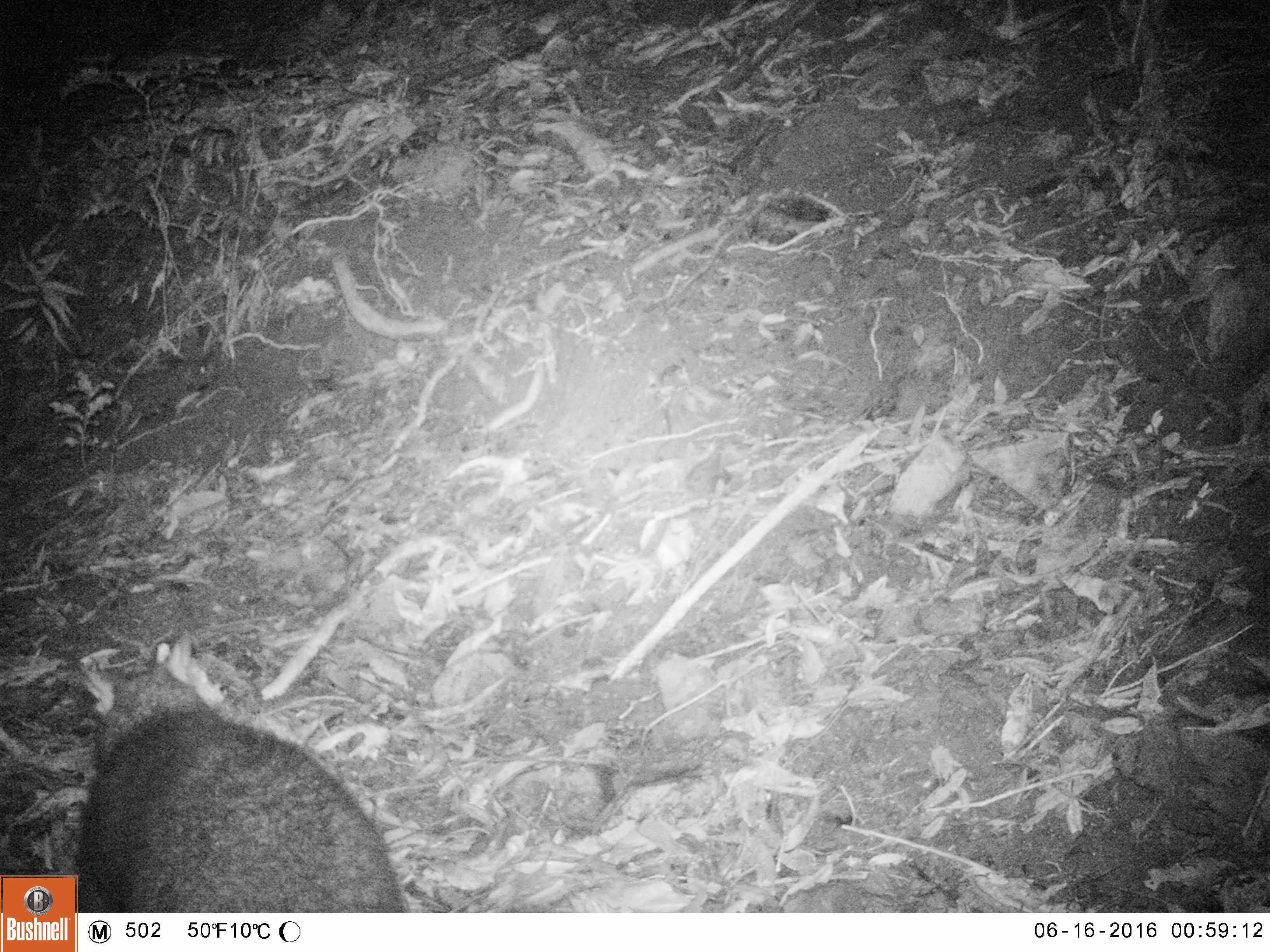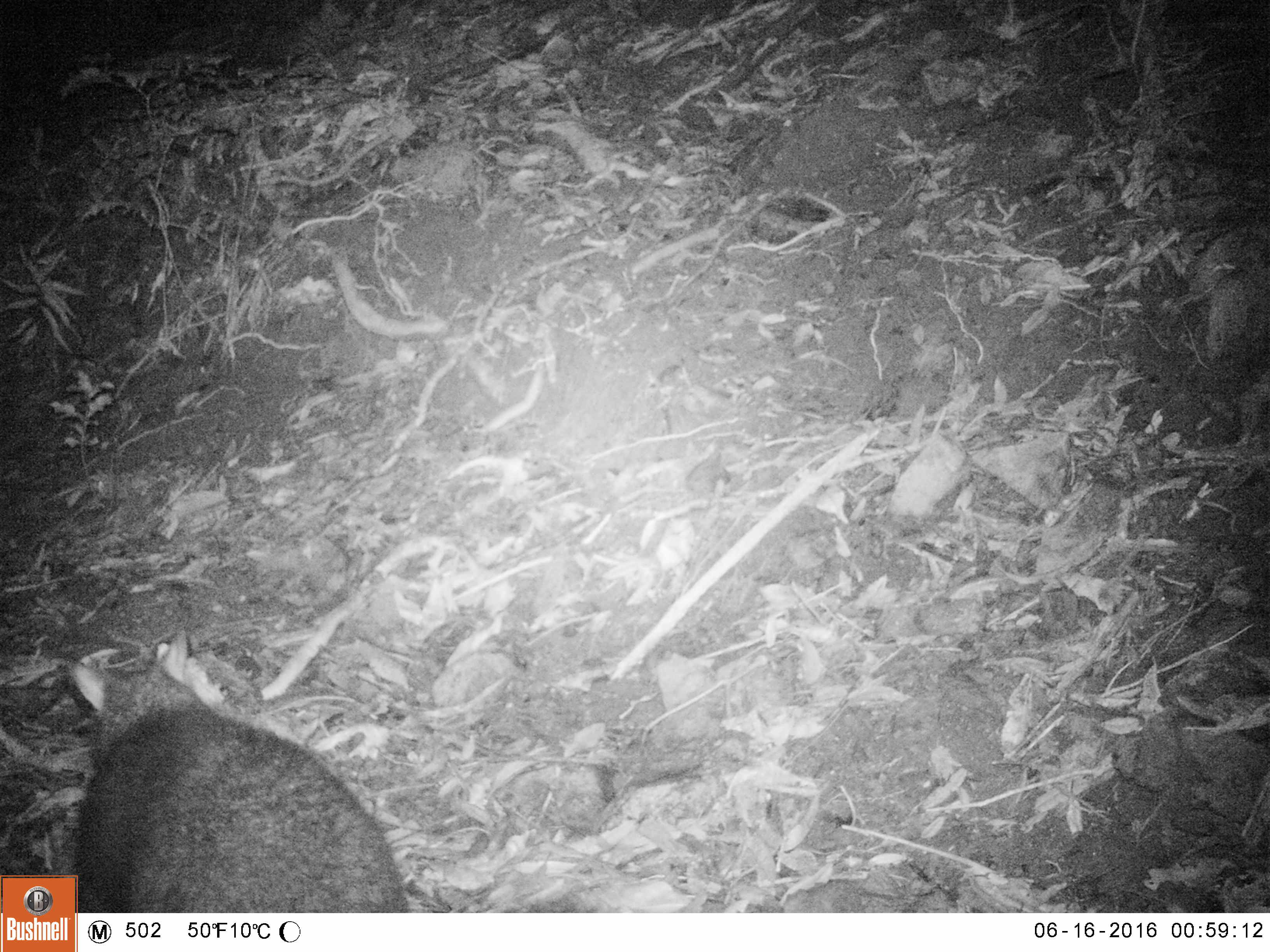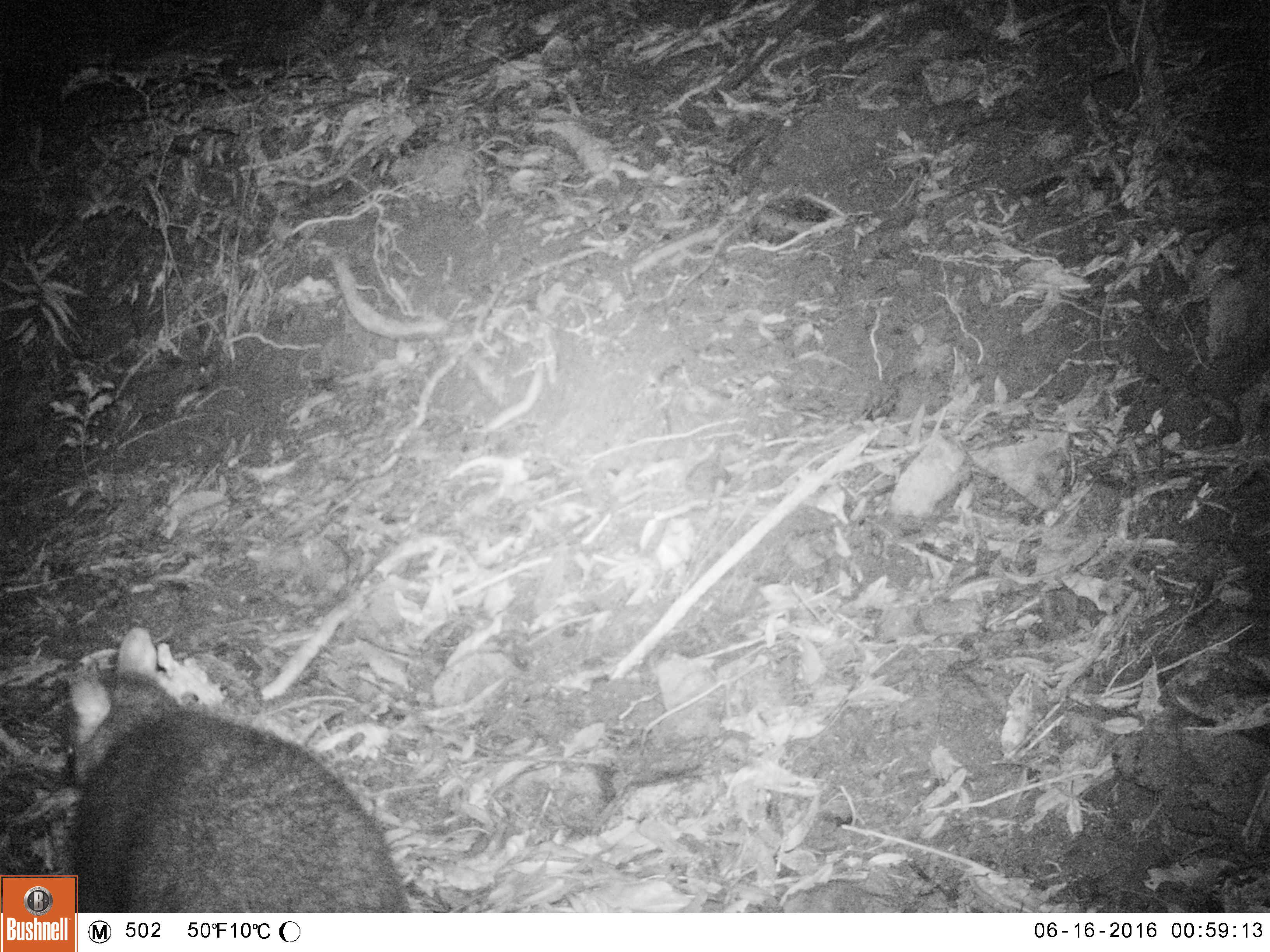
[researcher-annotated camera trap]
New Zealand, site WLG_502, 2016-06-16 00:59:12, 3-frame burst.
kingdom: Animalia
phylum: Chordata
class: Mammalia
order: Diprotodontia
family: Phalangeridae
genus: Trichosurus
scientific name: Trichosurus vulpecula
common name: common brushtail possum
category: possum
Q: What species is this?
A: Possum (common brushtail possum) (Trichosurus vulpecula).